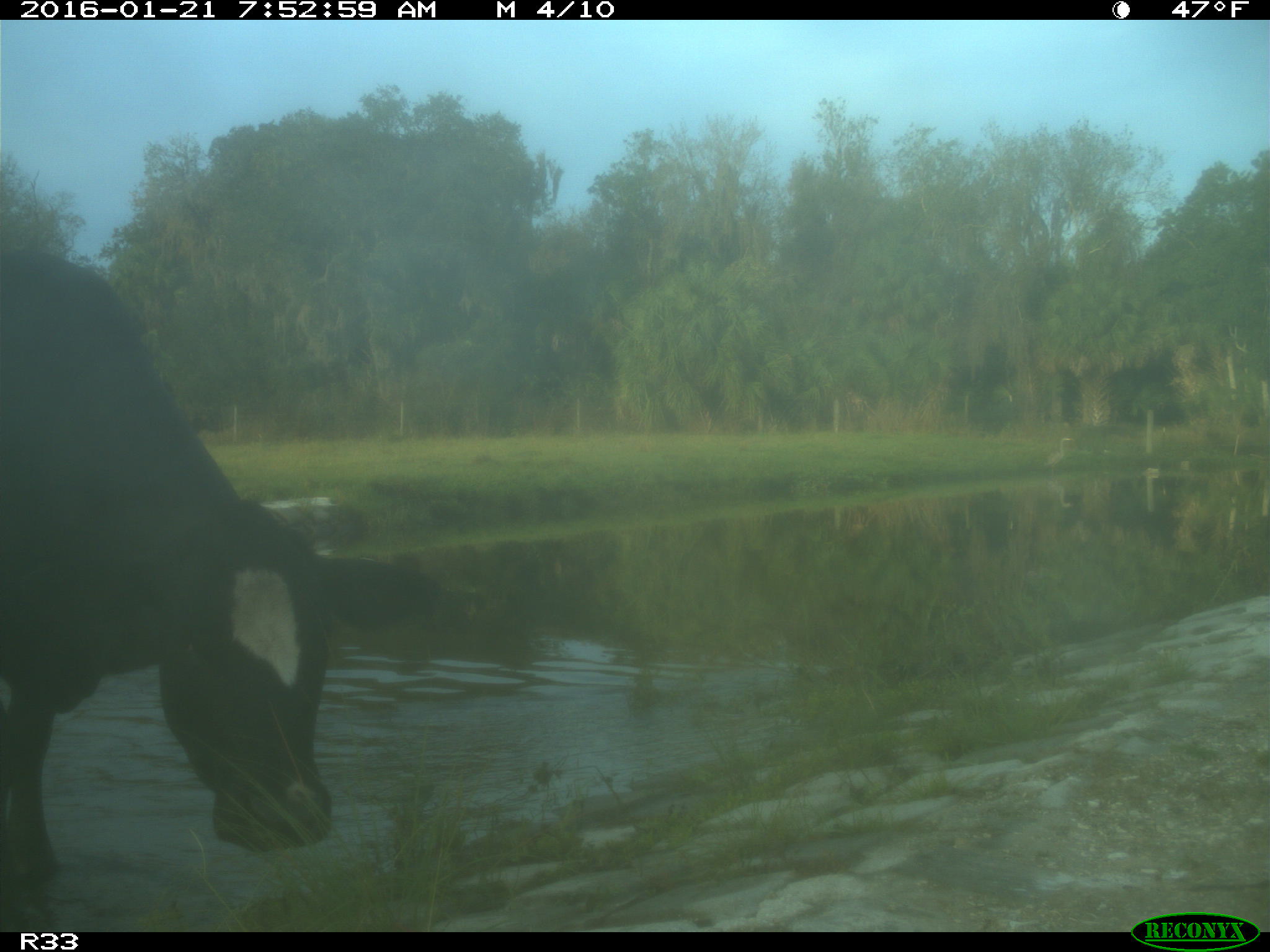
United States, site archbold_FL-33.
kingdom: Animalia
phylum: Chordata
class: Mammalia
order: Artiodactyla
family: Bovidae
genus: Bos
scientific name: Bos taurus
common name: domestic cow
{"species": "Bos taurus (domestic cow)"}